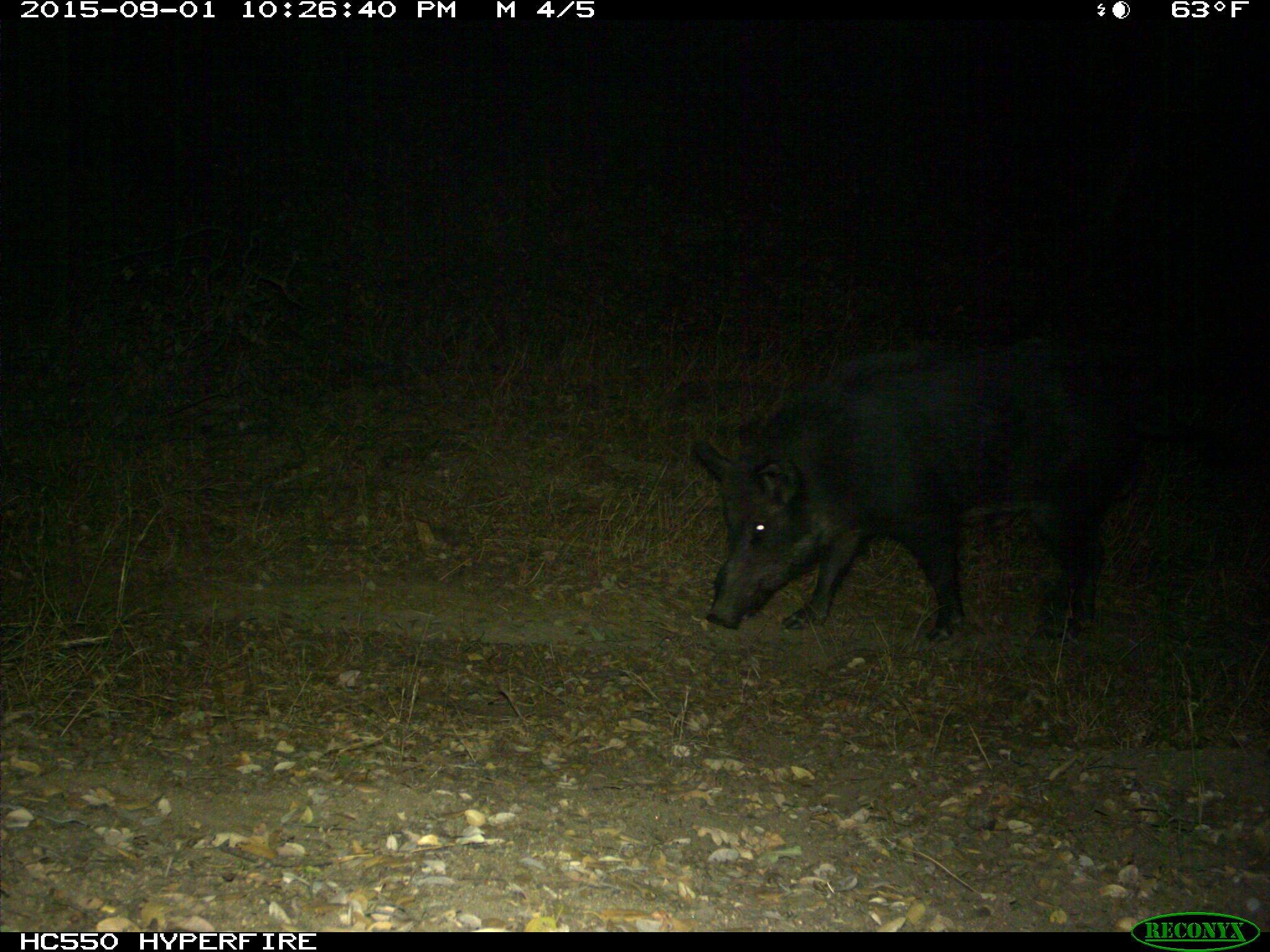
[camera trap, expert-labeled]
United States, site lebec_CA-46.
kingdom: Animalia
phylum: Chordata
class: Mammalia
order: Artiodactyla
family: Suidae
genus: Sus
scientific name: Sus scrofa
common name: wild boar